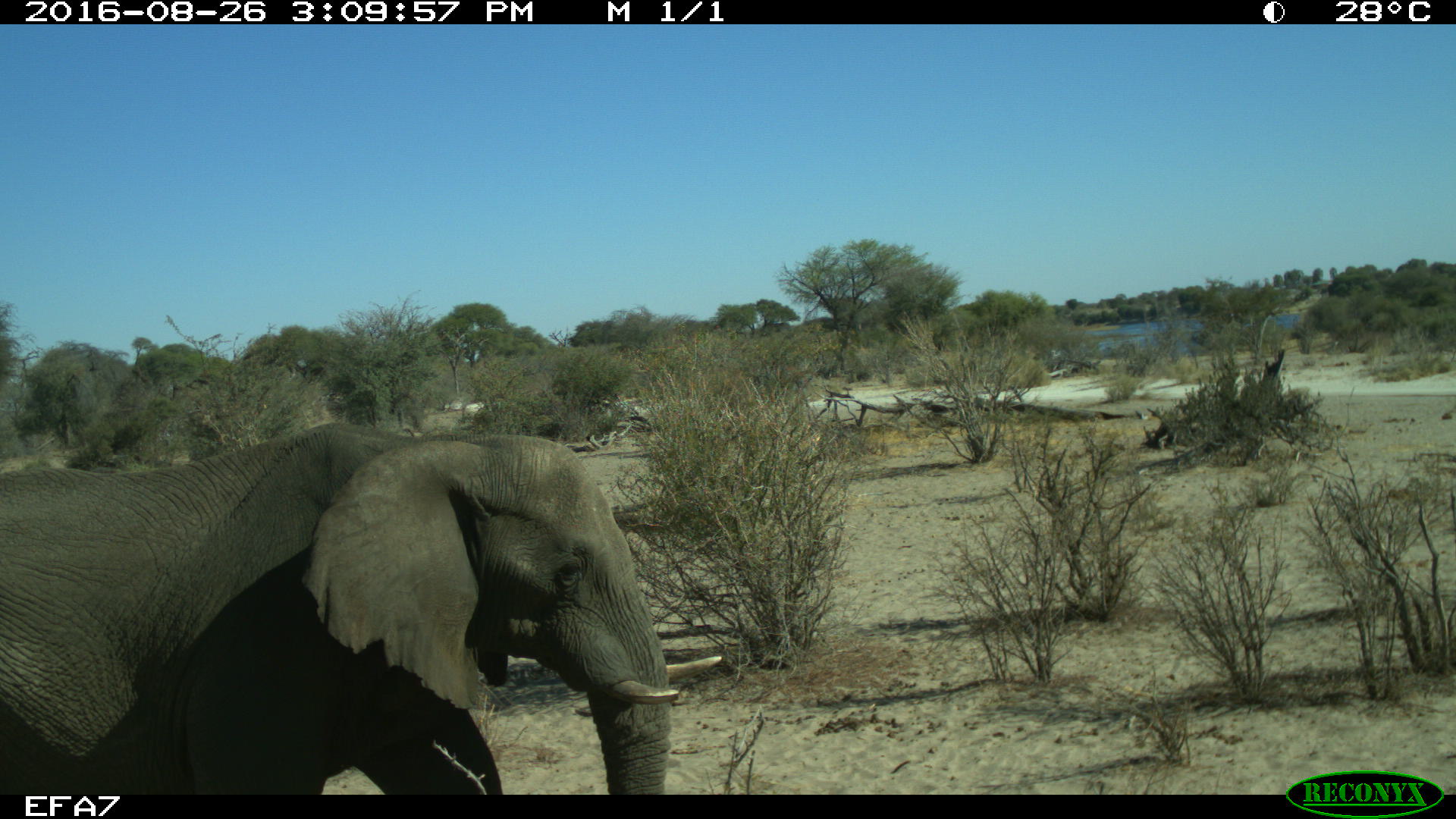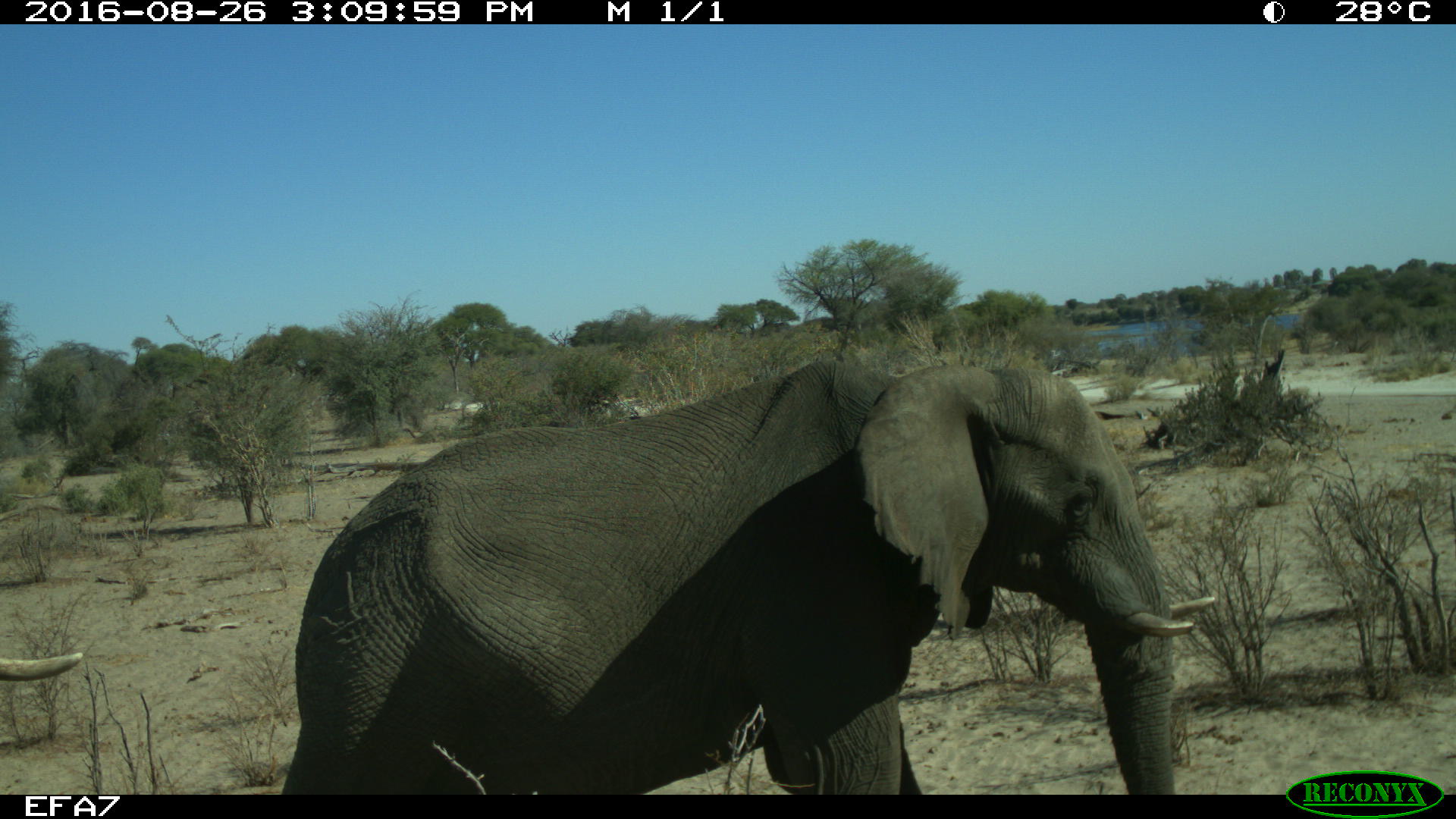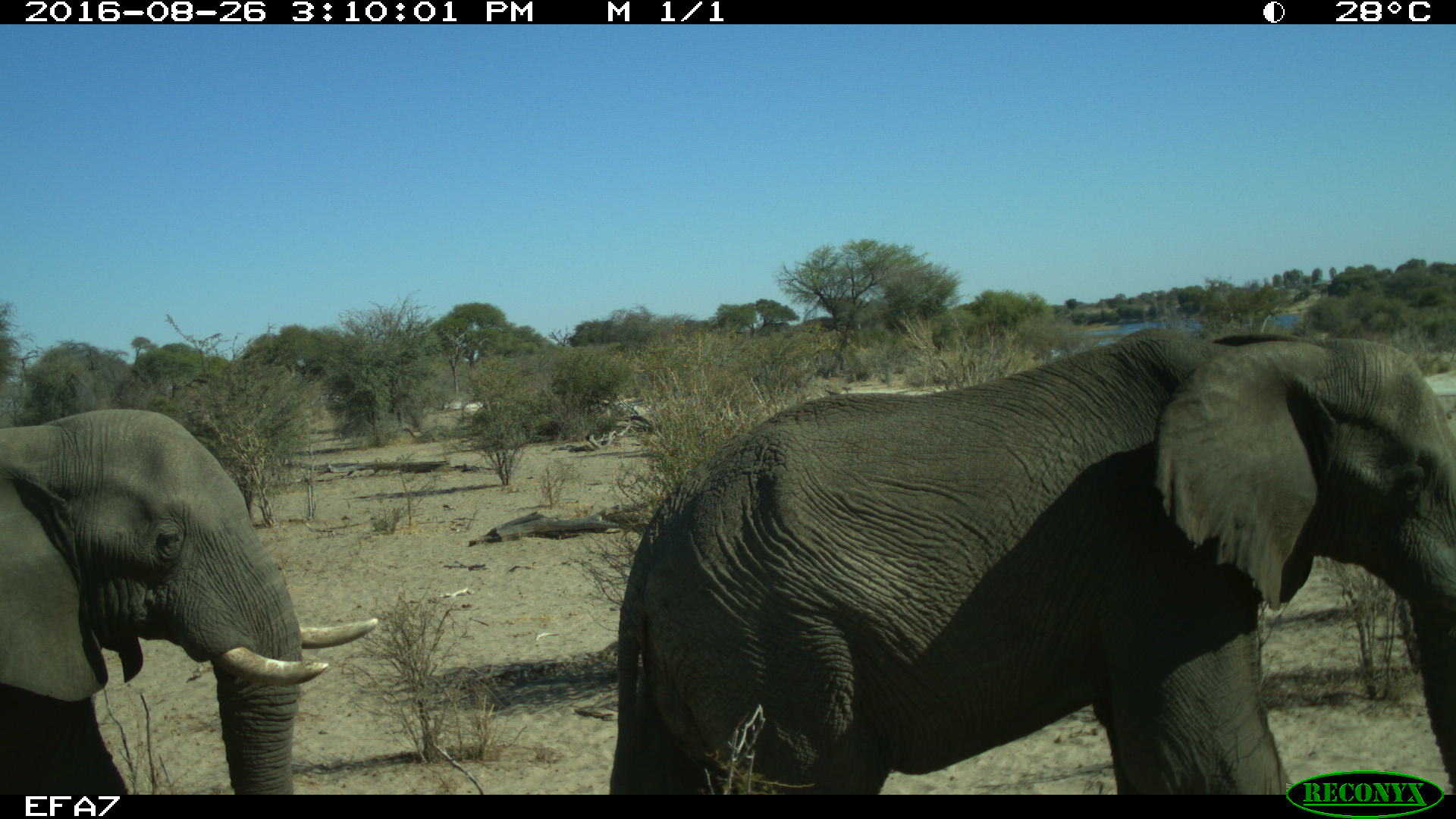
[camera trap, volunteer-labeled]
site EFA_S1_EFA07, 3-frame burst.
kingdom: Animalia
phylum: Chordata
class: Mammalia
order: Proboscidea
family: Elephantidae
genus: Loxodonta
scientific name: Loxodonta africana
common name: african bush elephant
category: elephant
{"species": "elephant (african bush elephant) (Loxodonta africana)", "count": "2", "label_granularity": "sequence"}